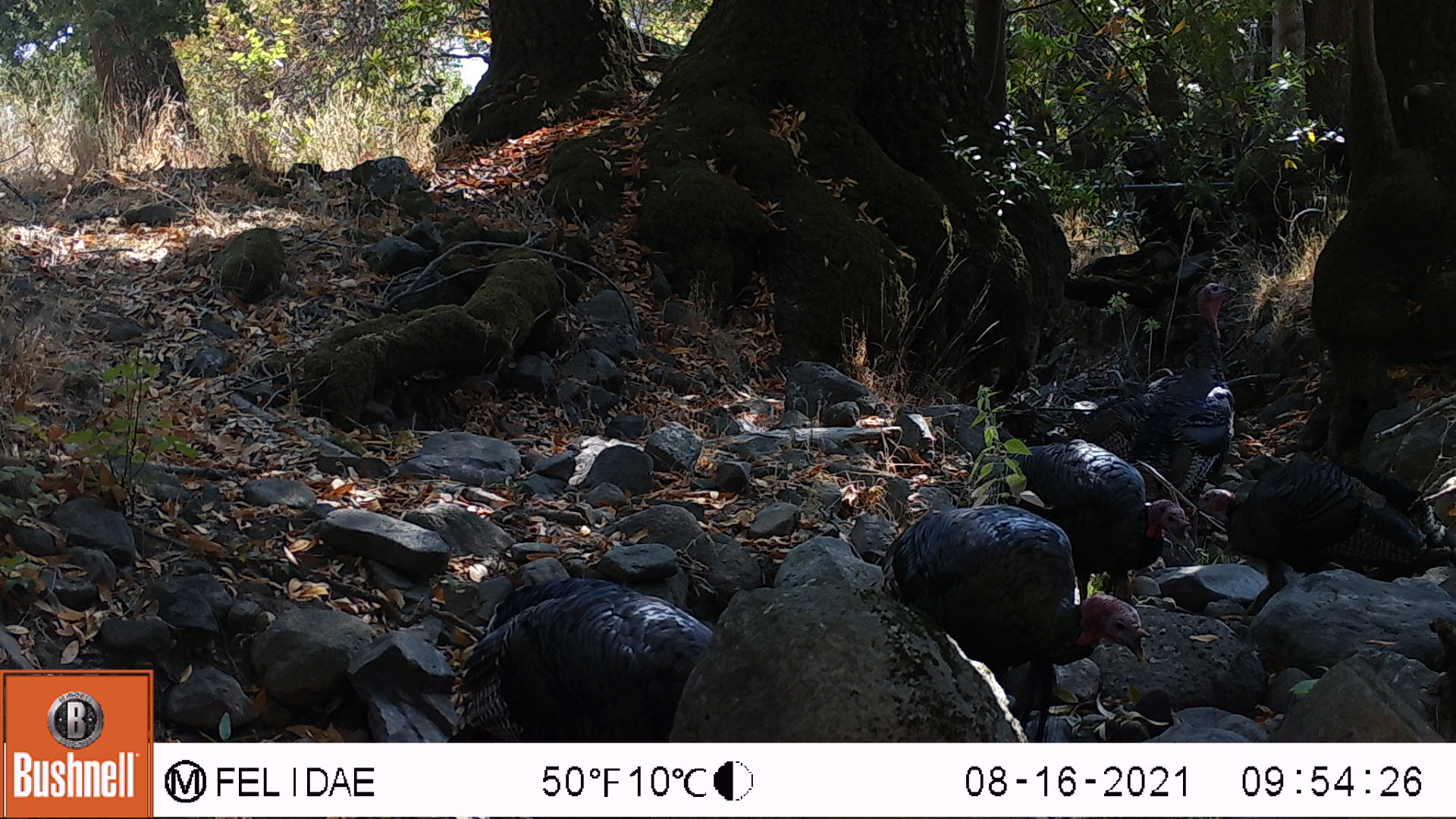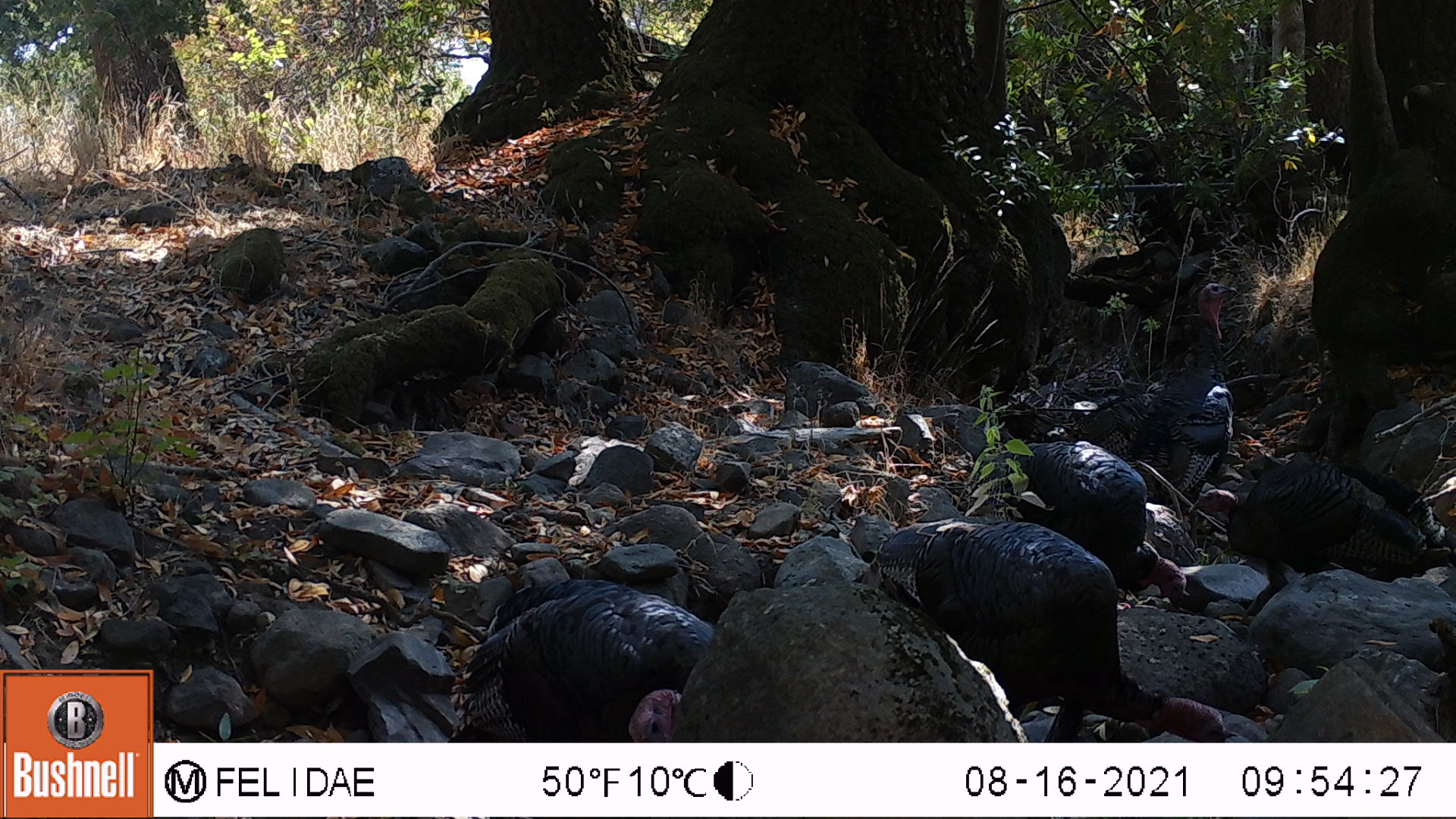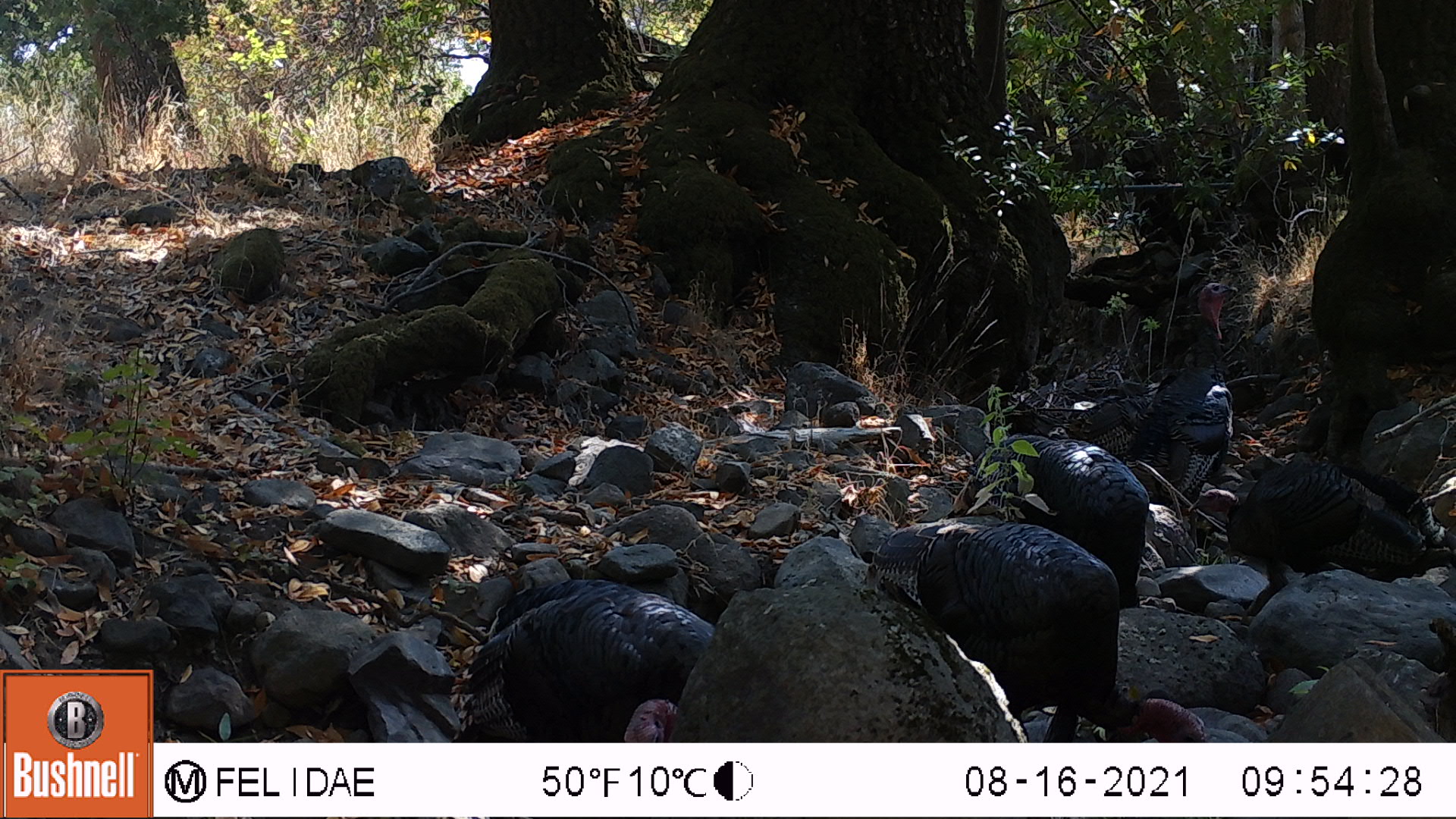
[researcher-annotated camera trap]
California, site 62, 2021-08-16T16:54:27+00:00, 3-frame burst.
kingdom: Animalia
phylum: Chordata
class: Aves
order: Galliformes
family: Phasianidae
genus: Meleagris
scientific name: Meleagris gallopavo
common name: turkey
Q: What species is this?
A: Turkey (Meleagris gallopavo).